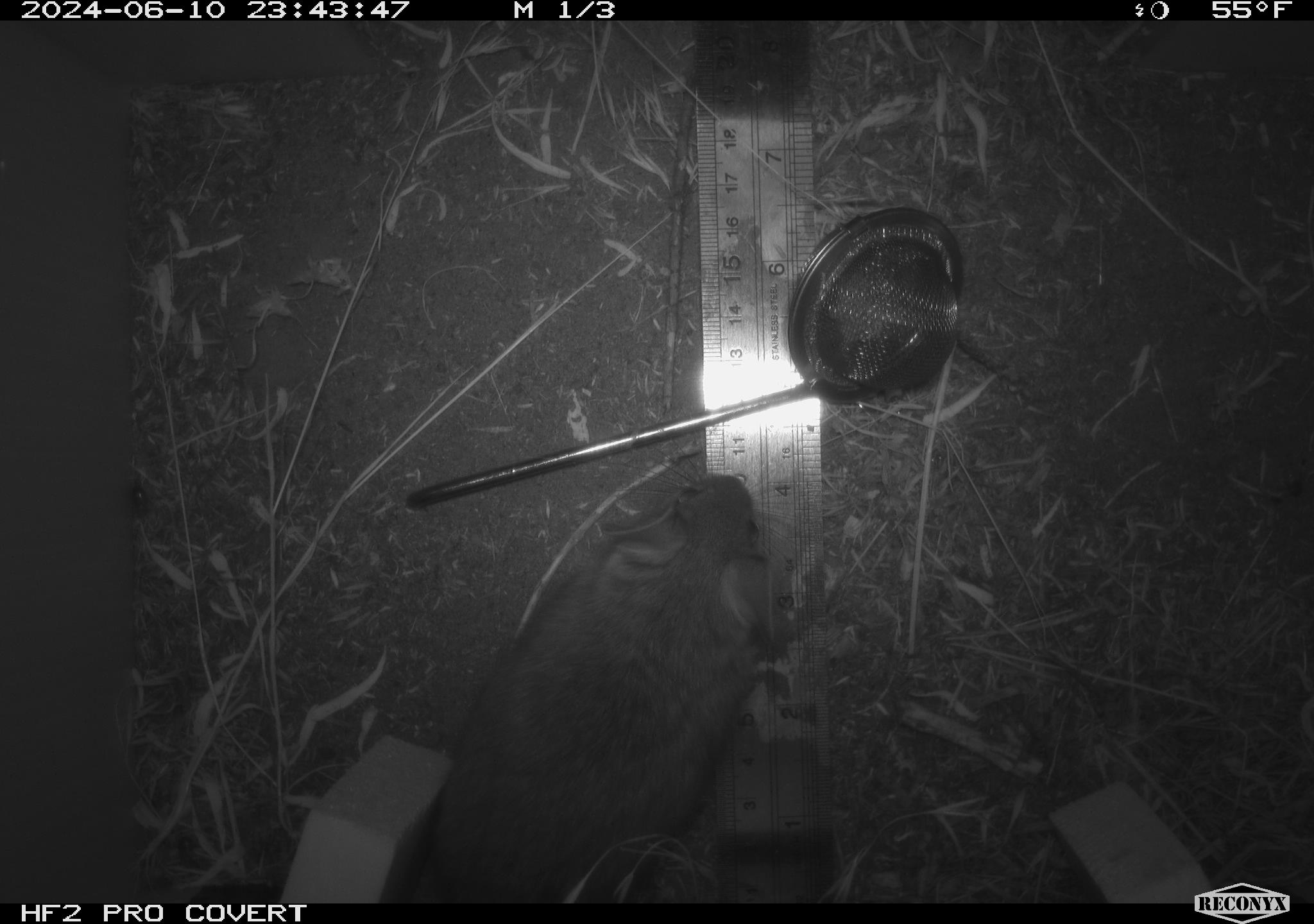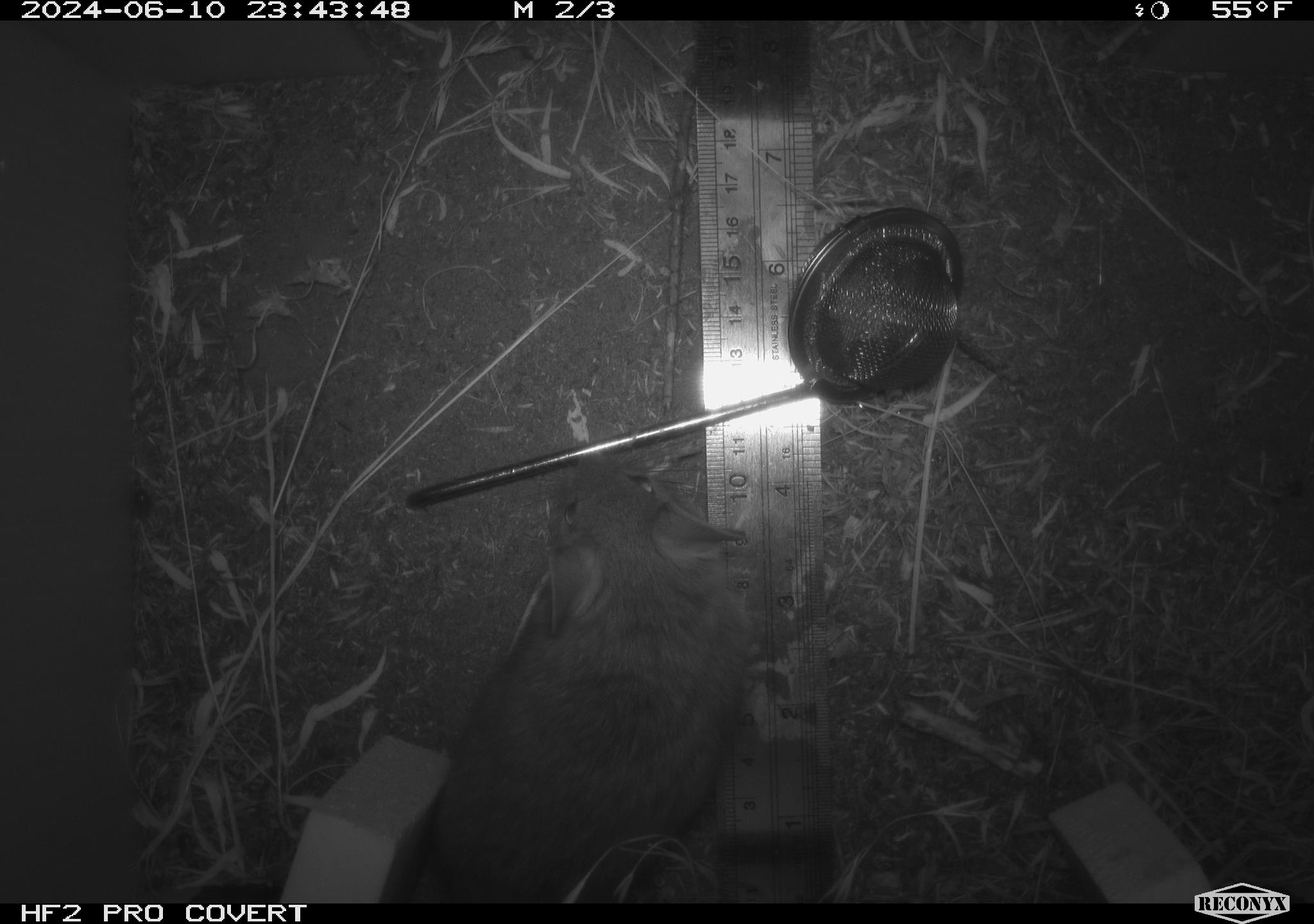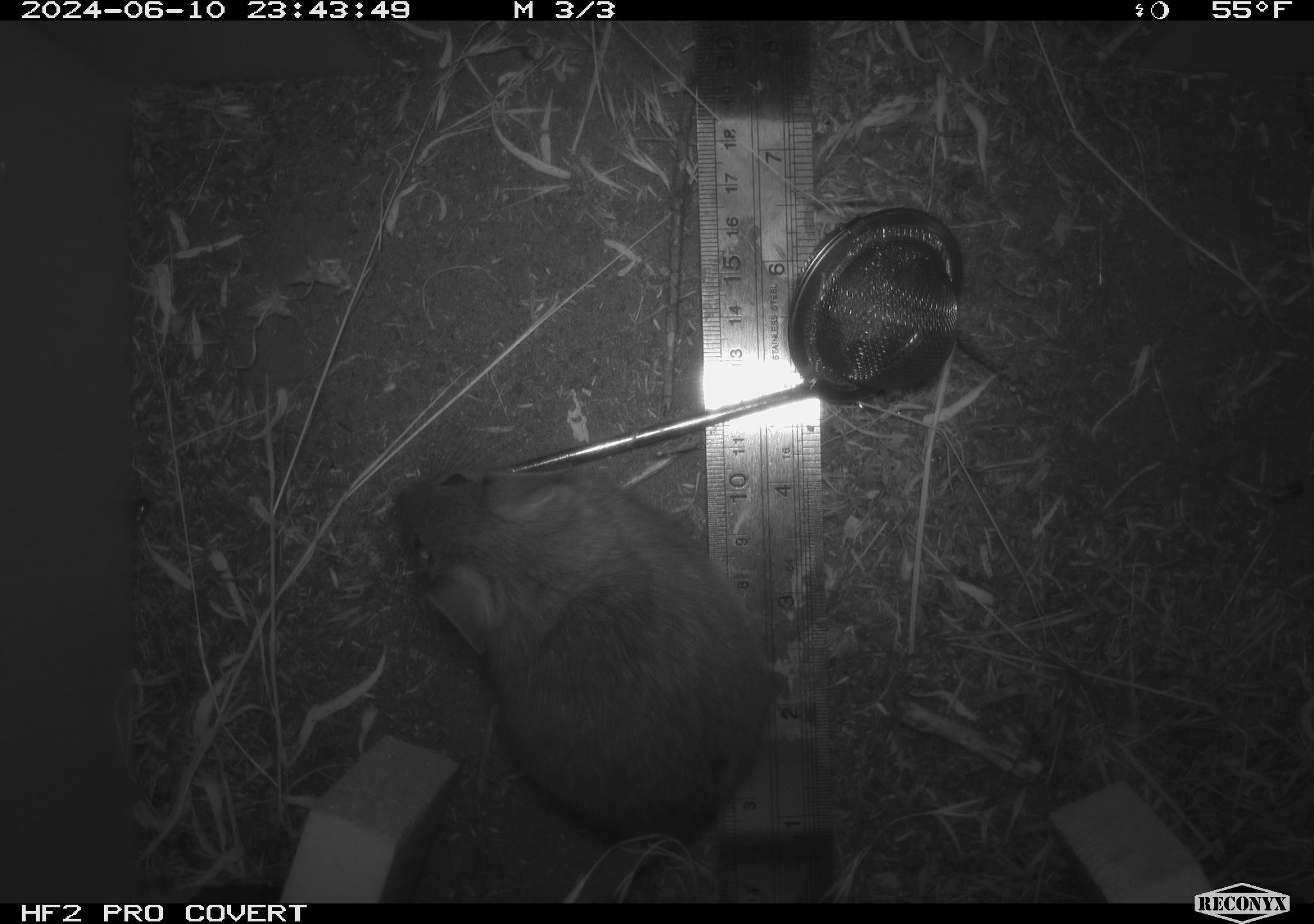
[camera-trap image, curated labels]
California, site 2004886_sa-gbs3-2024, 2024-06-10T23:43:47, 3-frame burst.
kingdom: Animalia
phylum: Chordata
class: Mammalia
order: Rodentia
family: Cricetidae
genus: Neotoma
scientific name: Neotoma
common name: pack rat or woodrat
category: neotoma species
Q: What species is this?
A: Neotoma species (pack rat or woodrat) (Neotoma).